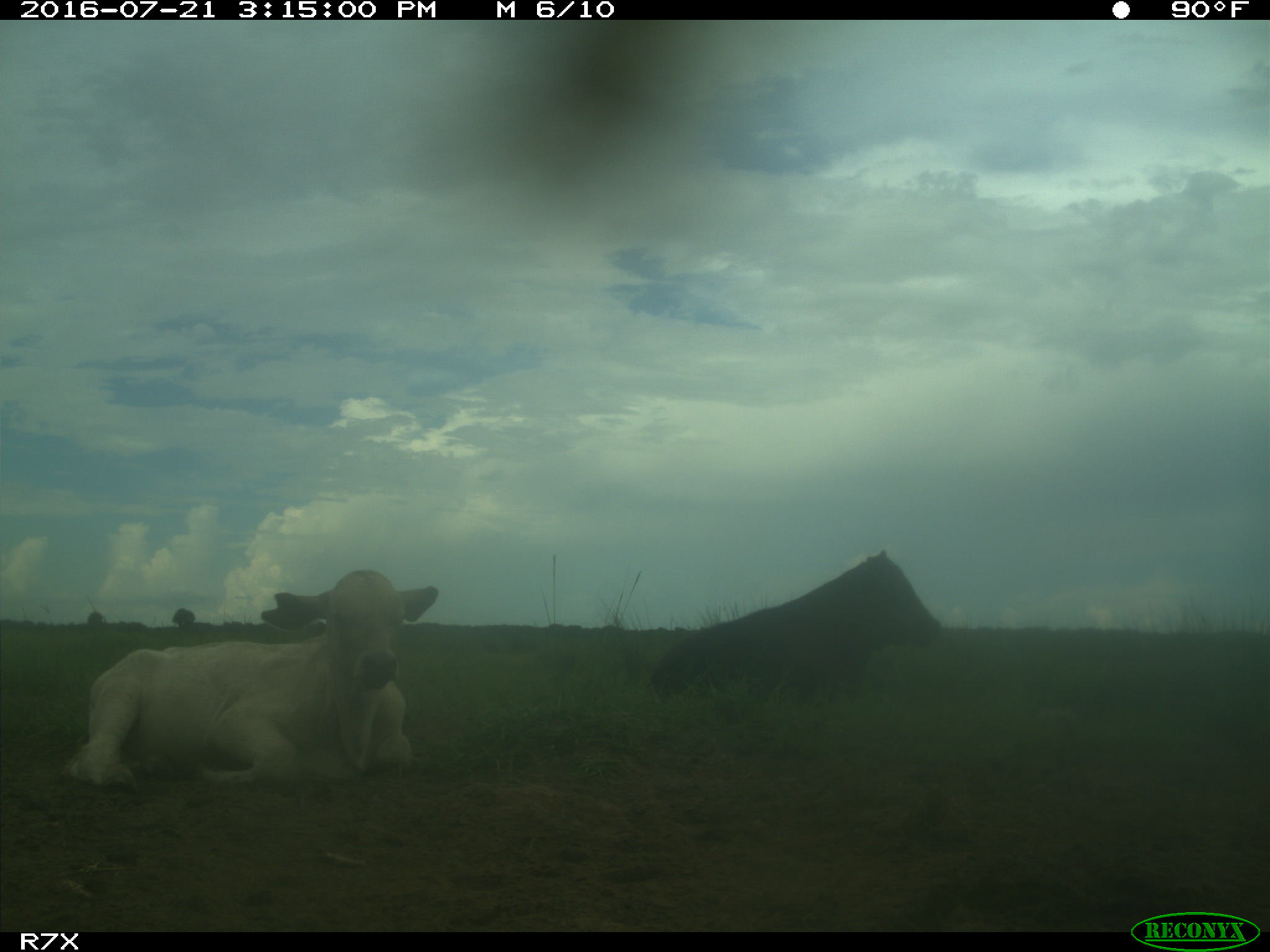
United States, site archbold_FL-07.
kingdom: Animalia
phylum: Chordata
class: Mammalia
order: Artiodactyla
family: Bovidae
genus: Bos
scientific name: Bos taurus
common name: domestic cow